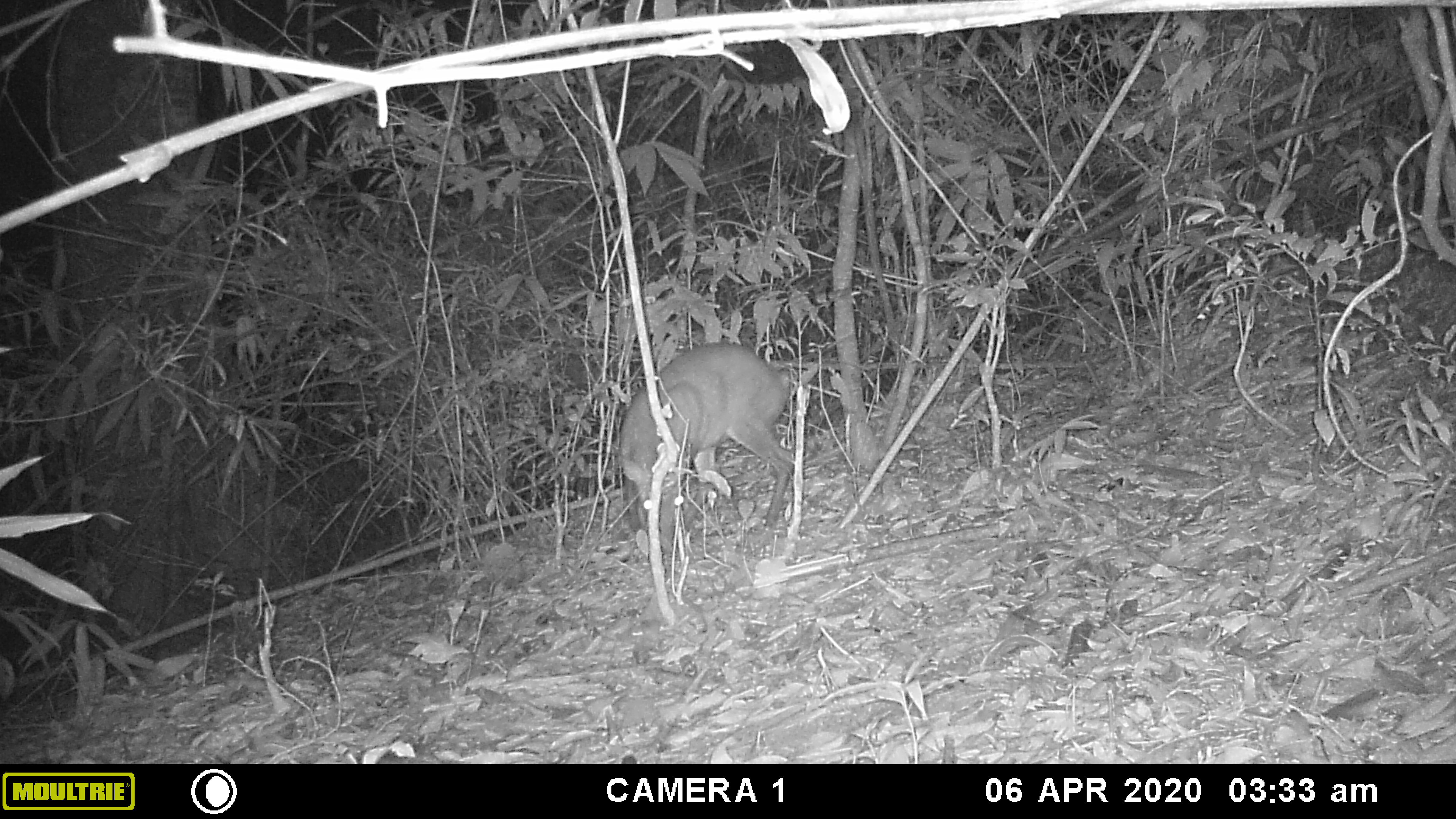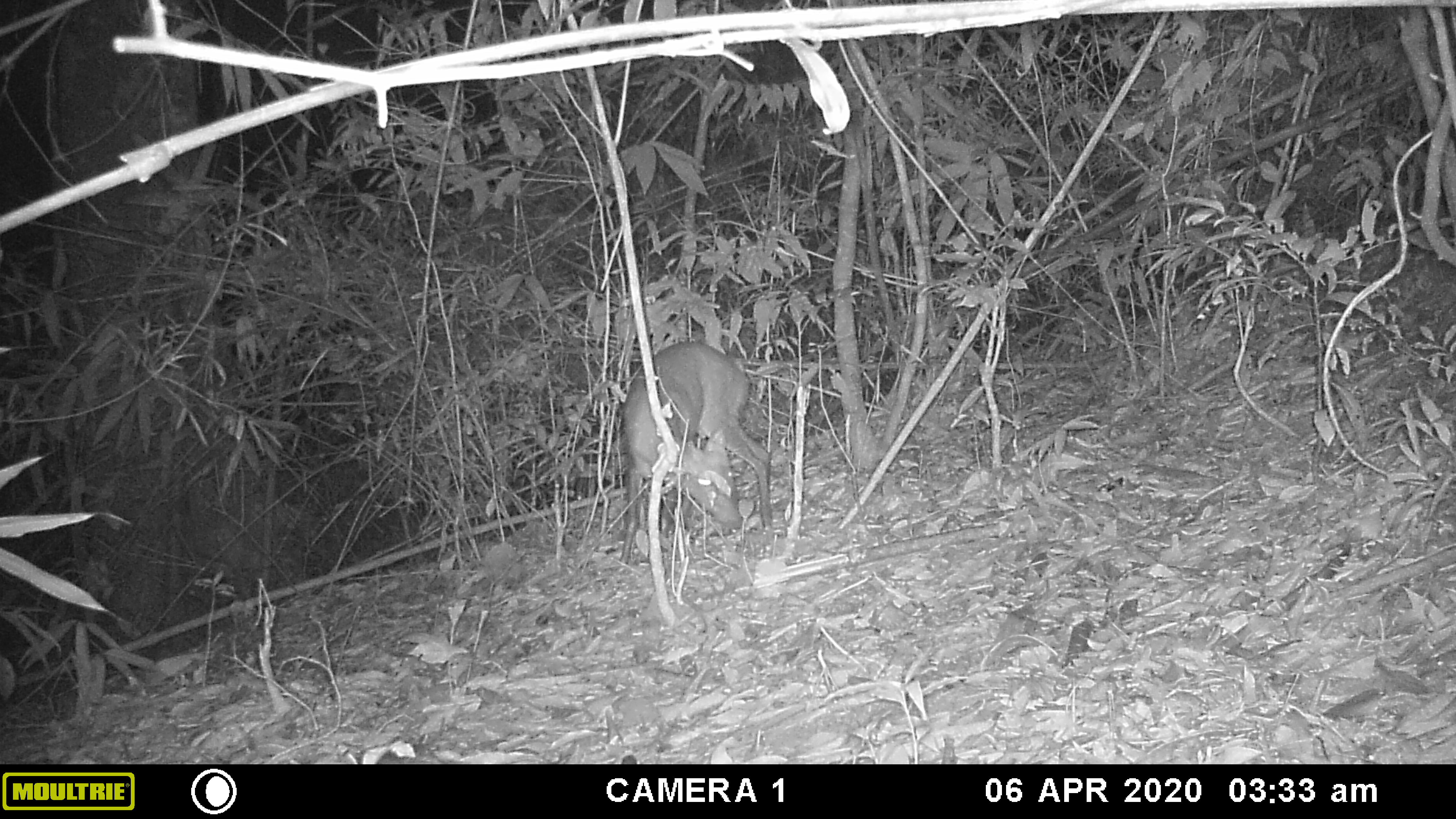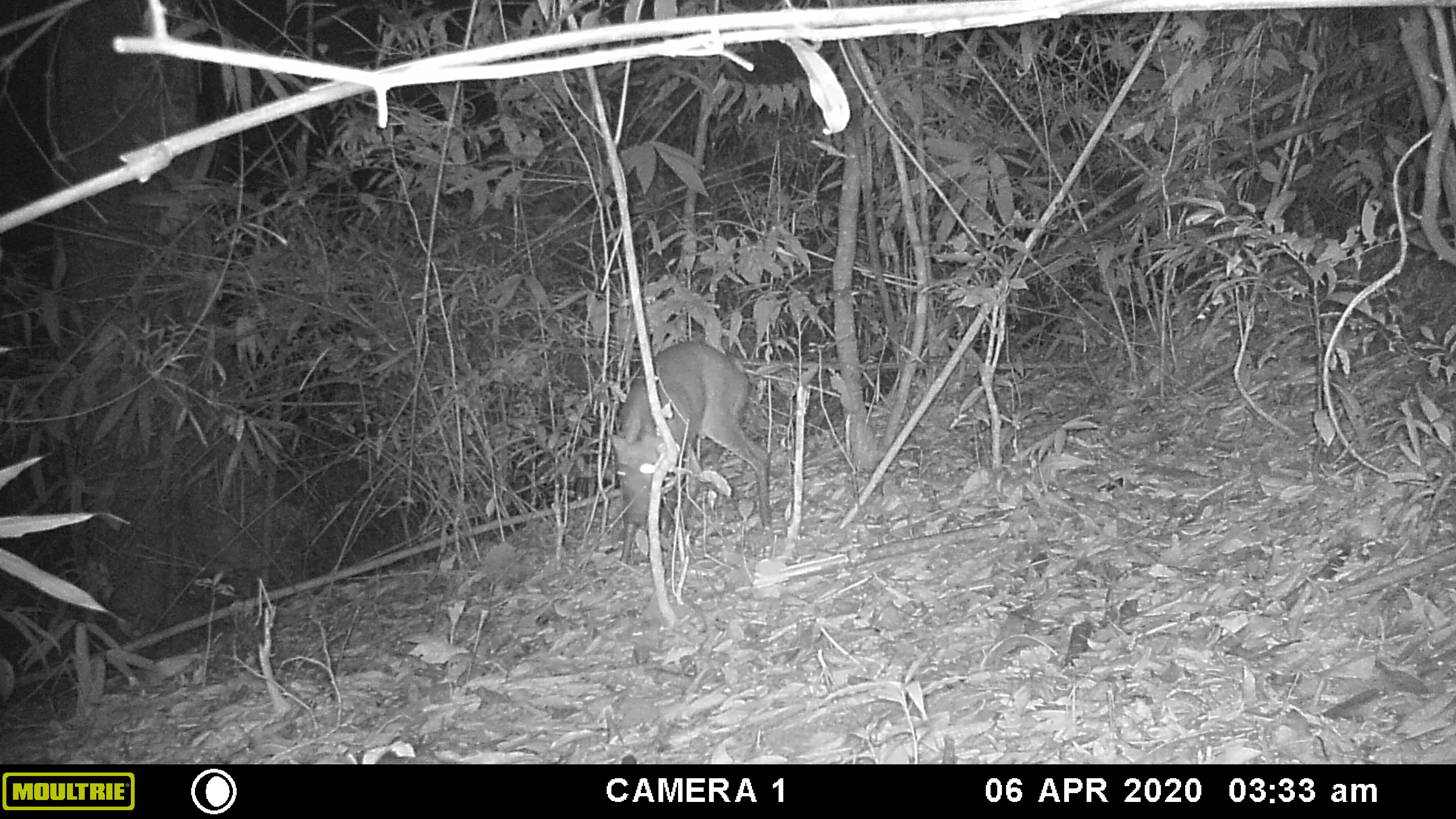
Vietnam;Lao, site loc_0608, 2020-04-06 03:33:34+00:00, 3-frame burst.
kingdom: Animalia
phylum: Chordata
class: Mammalia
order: Artiodactyla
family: Cervidae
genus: Muntiacus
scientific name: Muntiacus rooseveltorum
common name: roosevelt's muntjac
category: roosevelts muntjac group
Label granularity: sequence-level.